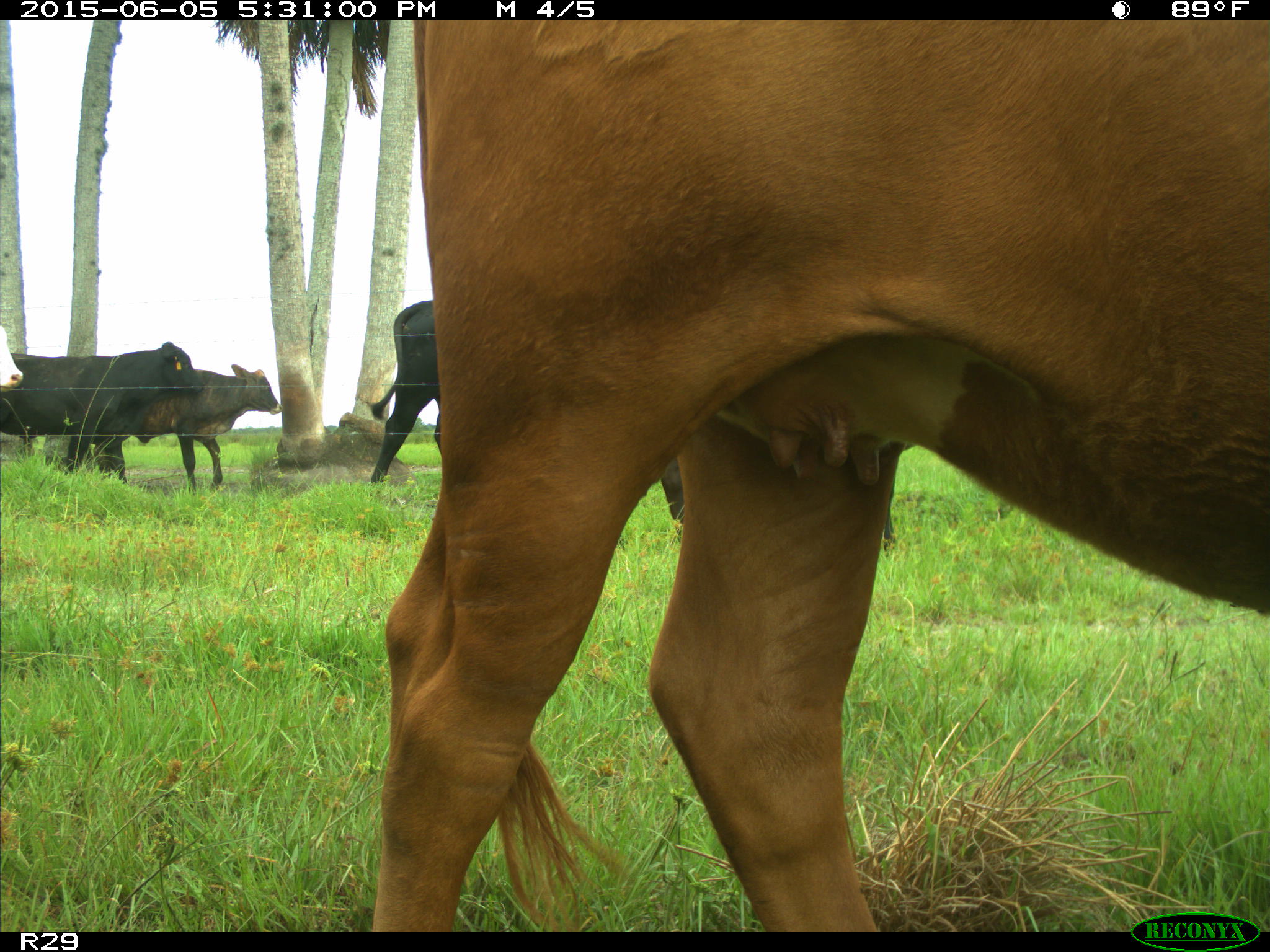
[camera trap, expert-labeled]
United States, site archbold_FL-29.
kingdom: Animalia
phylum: Chordata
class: Mammalia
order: Artiodactyla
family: Bovidae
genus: Bos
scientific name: Bos taurus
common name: domestic cow